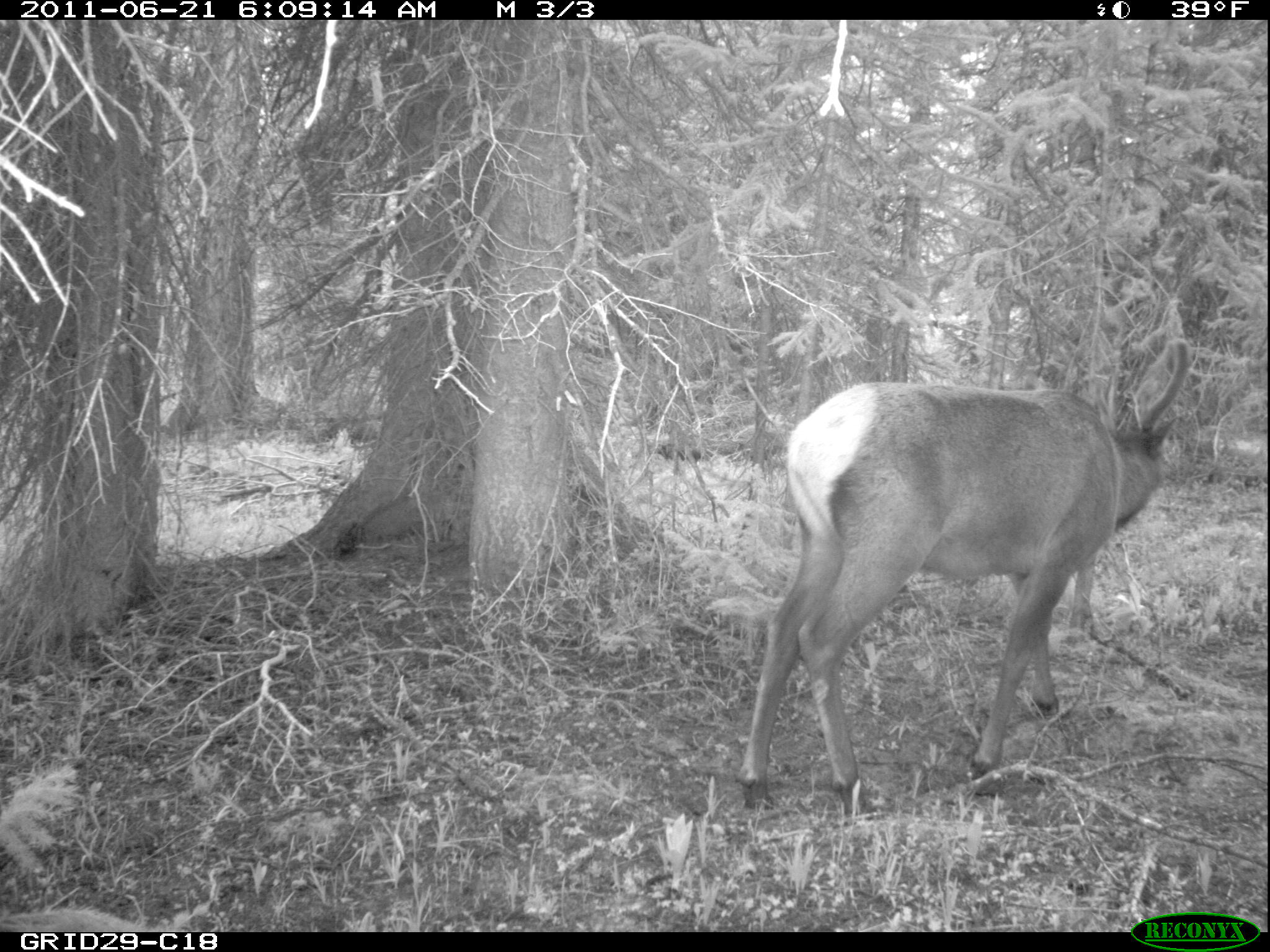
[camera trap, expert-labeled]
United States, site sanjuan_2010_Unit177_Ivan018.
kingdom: Animalia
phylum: Chordata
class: Mammalia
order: Artiodactyla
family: Cervidae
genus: Cervus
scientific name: Cervus elaphus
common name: red deer